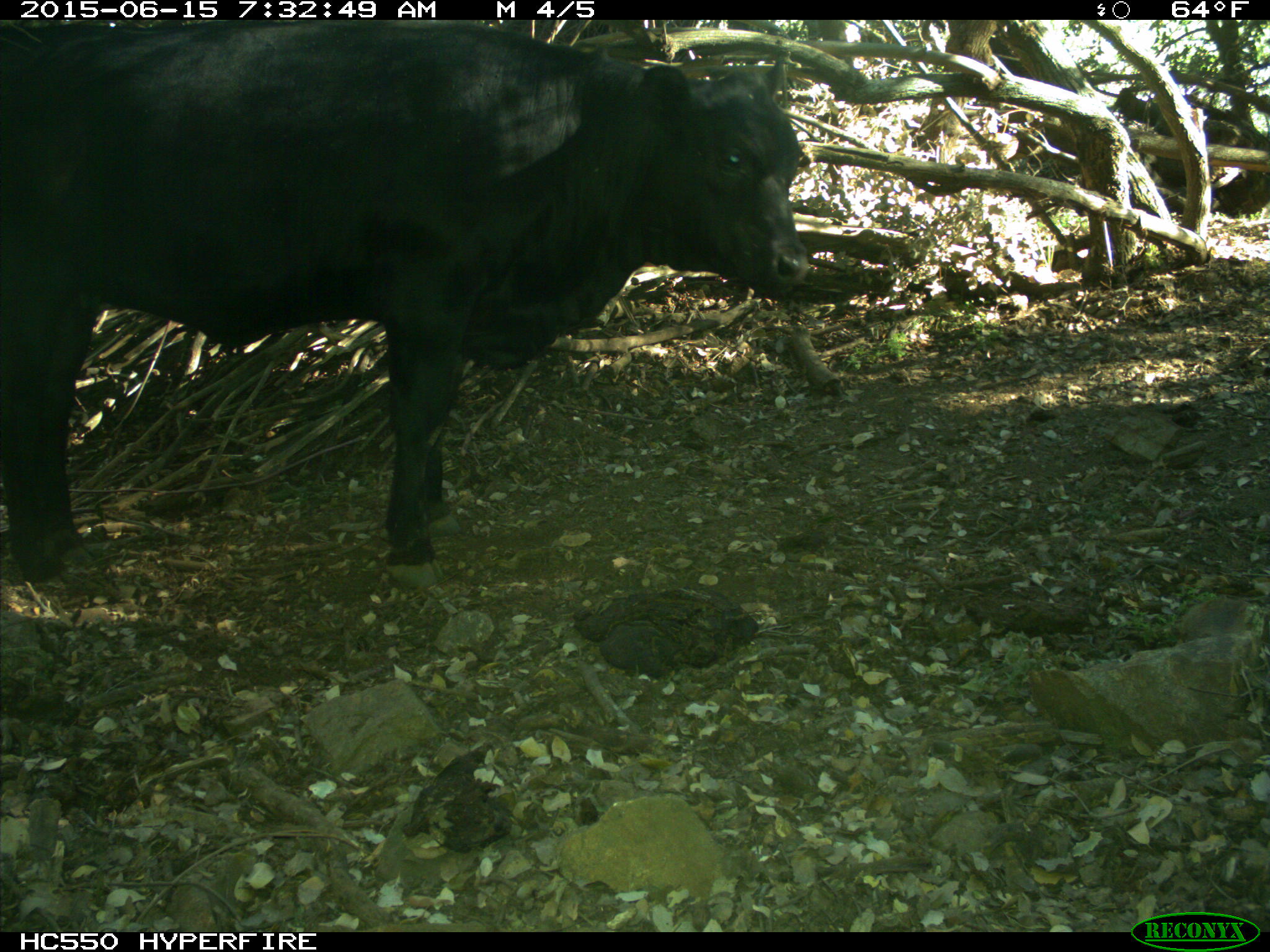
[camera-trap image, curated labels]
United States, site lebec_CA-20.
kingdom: Animalia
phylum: Chordata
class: Mammalia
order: Artiodactyla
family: Bovidae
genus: Bos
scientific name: Bos taurus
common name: domestic cow